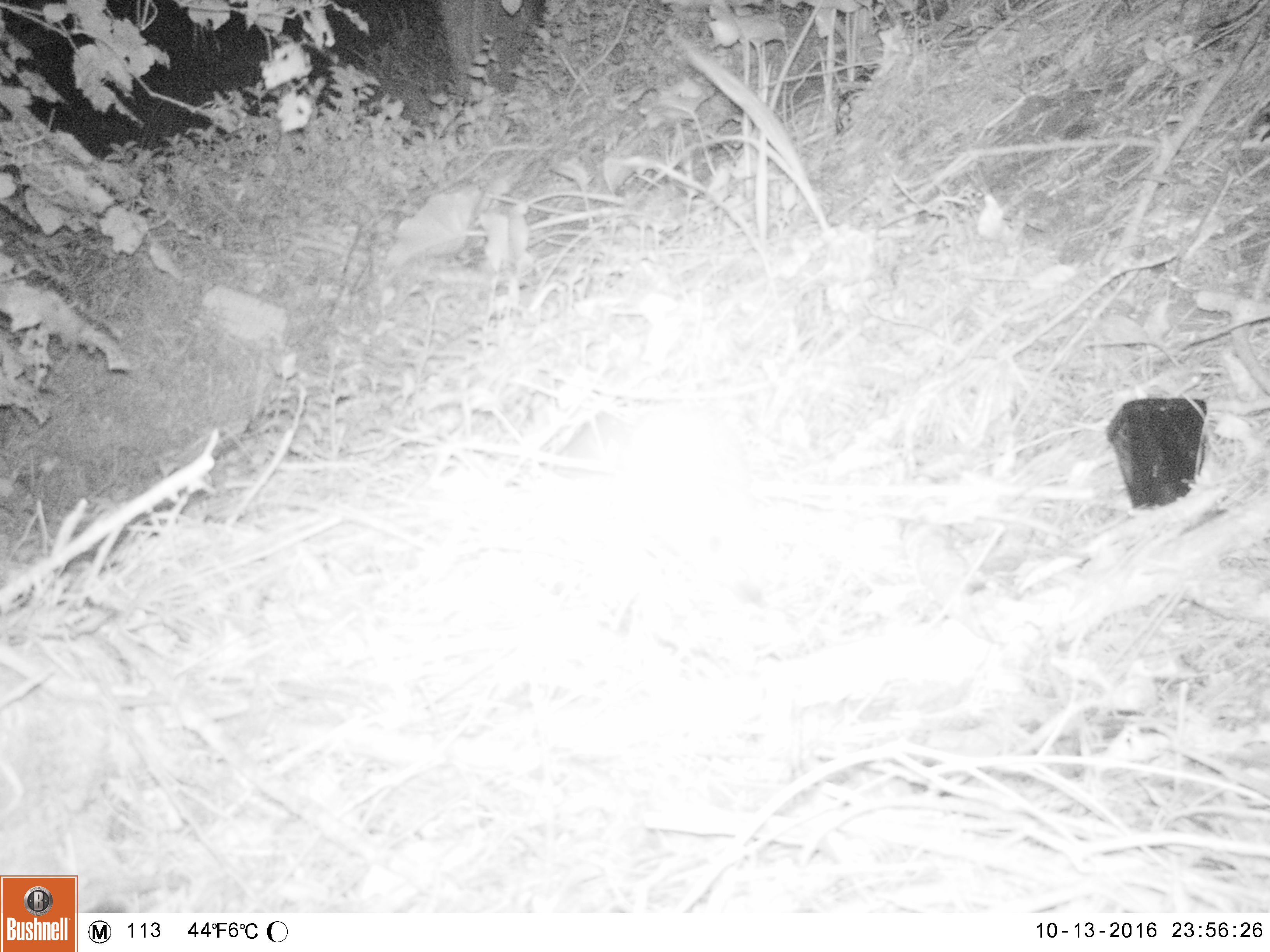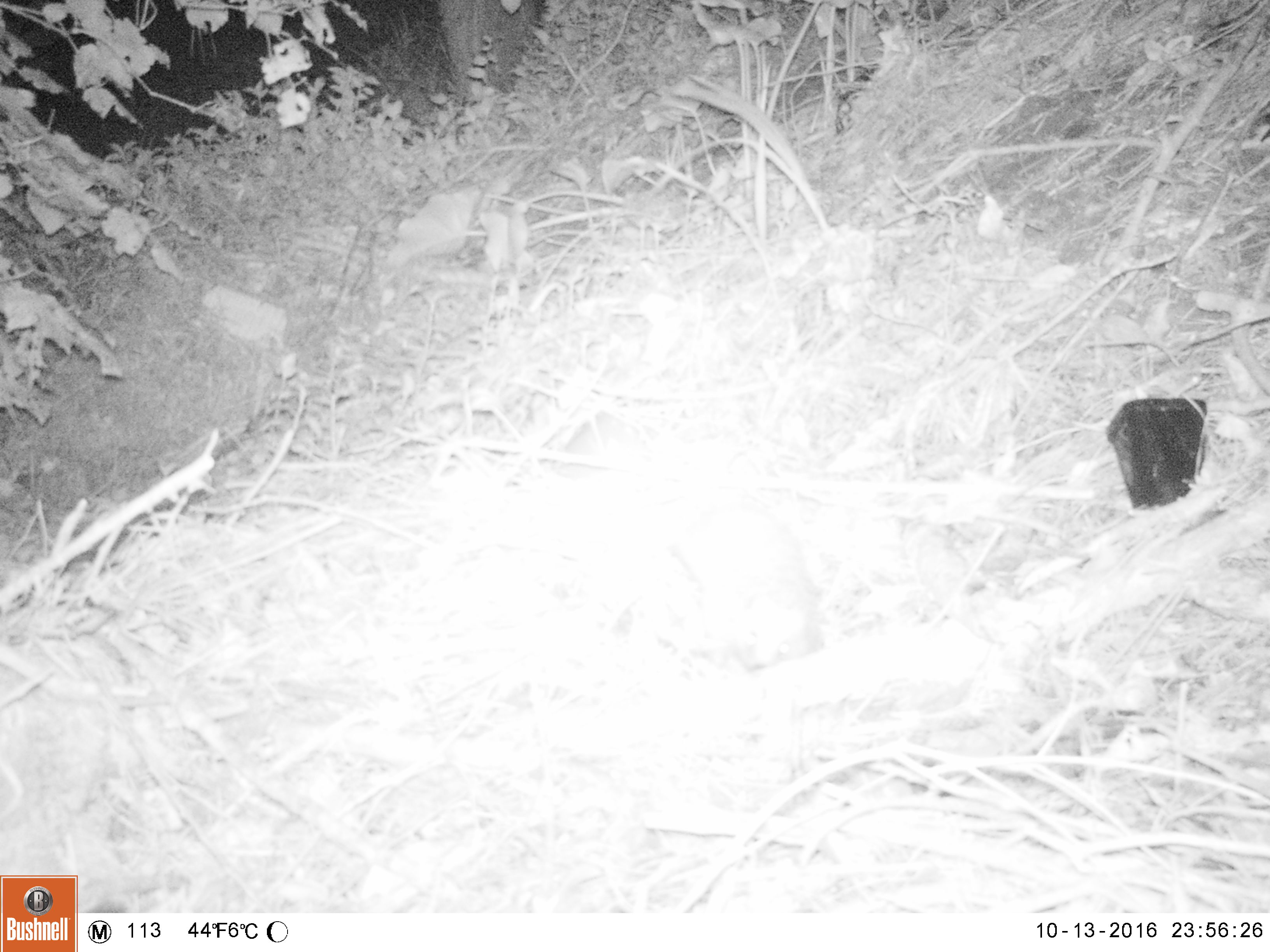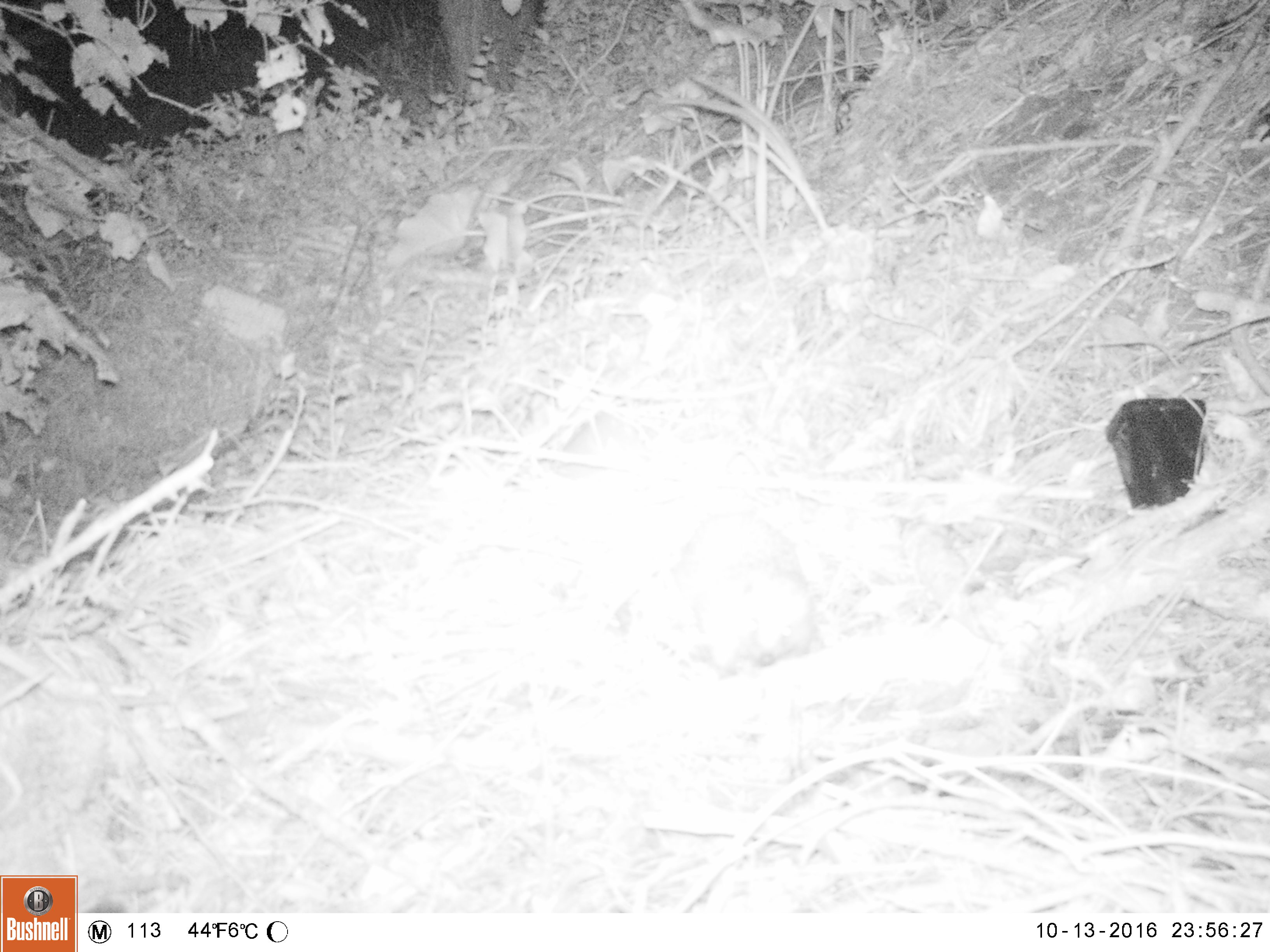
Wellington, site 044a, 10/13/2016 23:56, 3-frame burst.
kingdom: Animalia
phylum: Chordata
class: Mammalia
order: Eulipotyphla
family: Erinaceidae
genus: Erinaceus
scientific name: Erinaceus europaeus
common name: hedgehog